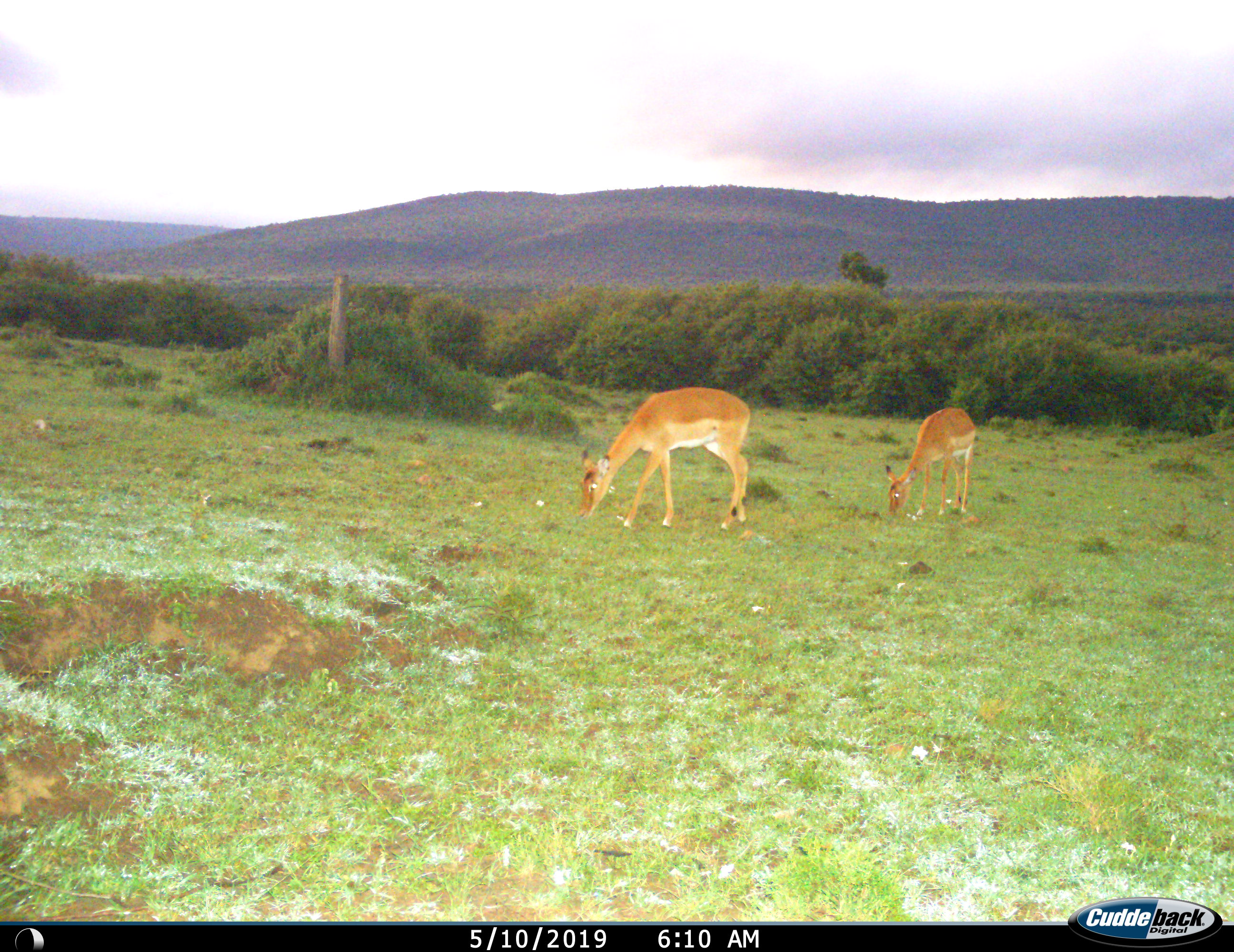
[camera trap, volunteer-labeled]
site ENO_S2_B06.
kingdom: Animalia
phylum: Chordata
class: Mammalia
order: Artiodactyla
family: Bovidae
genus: Aepyceros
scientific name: Aepyceros melampus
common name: impala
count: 2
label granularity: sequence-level